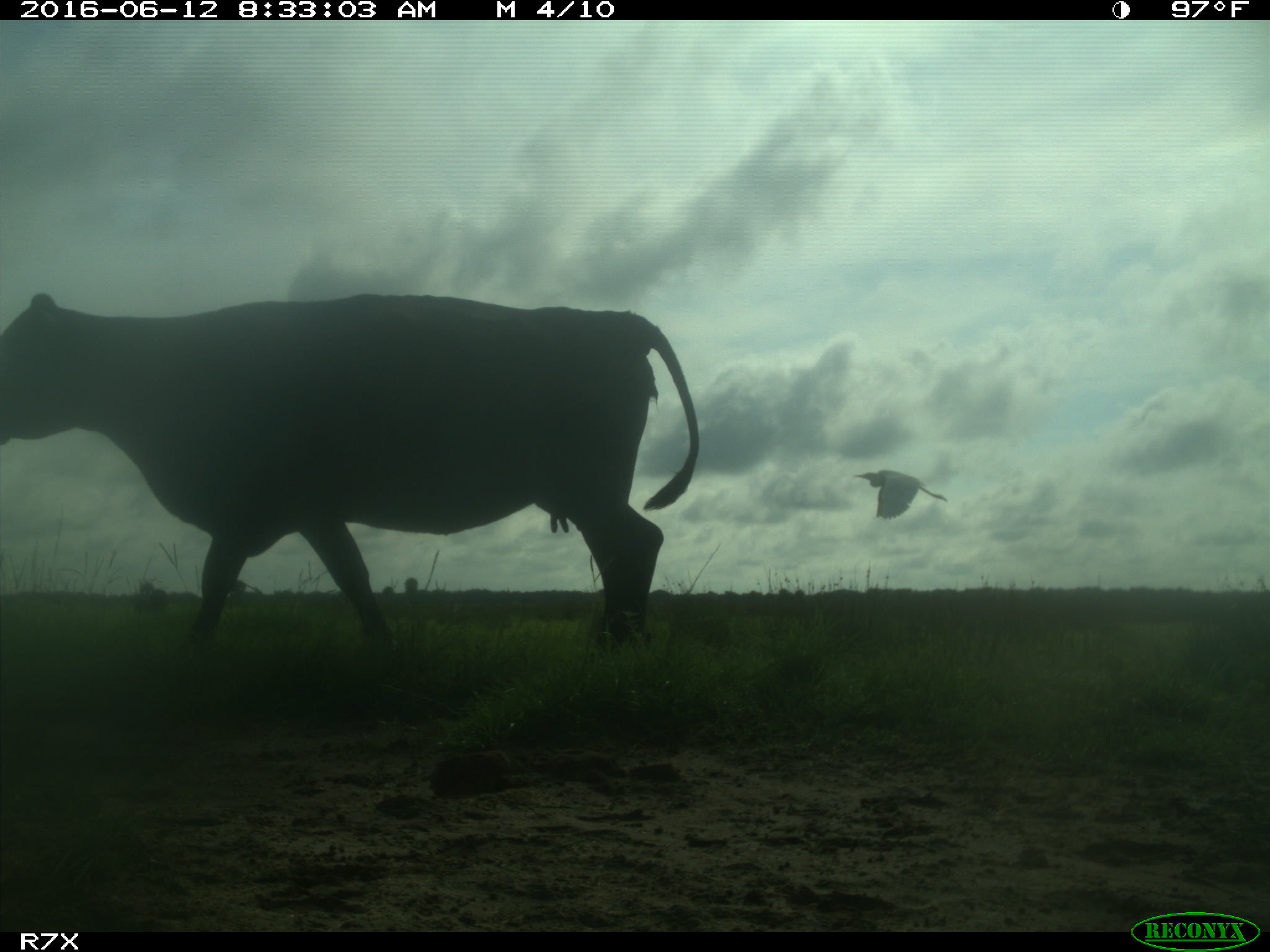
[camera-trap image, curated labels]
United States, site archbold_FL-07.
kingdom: Animalia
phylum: Chordata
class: Mammalia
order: Artiodactyla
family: Bovidae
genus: Bos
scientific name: Bos taurus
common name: domestic cow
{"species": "Bos taurus (domestic cow)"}